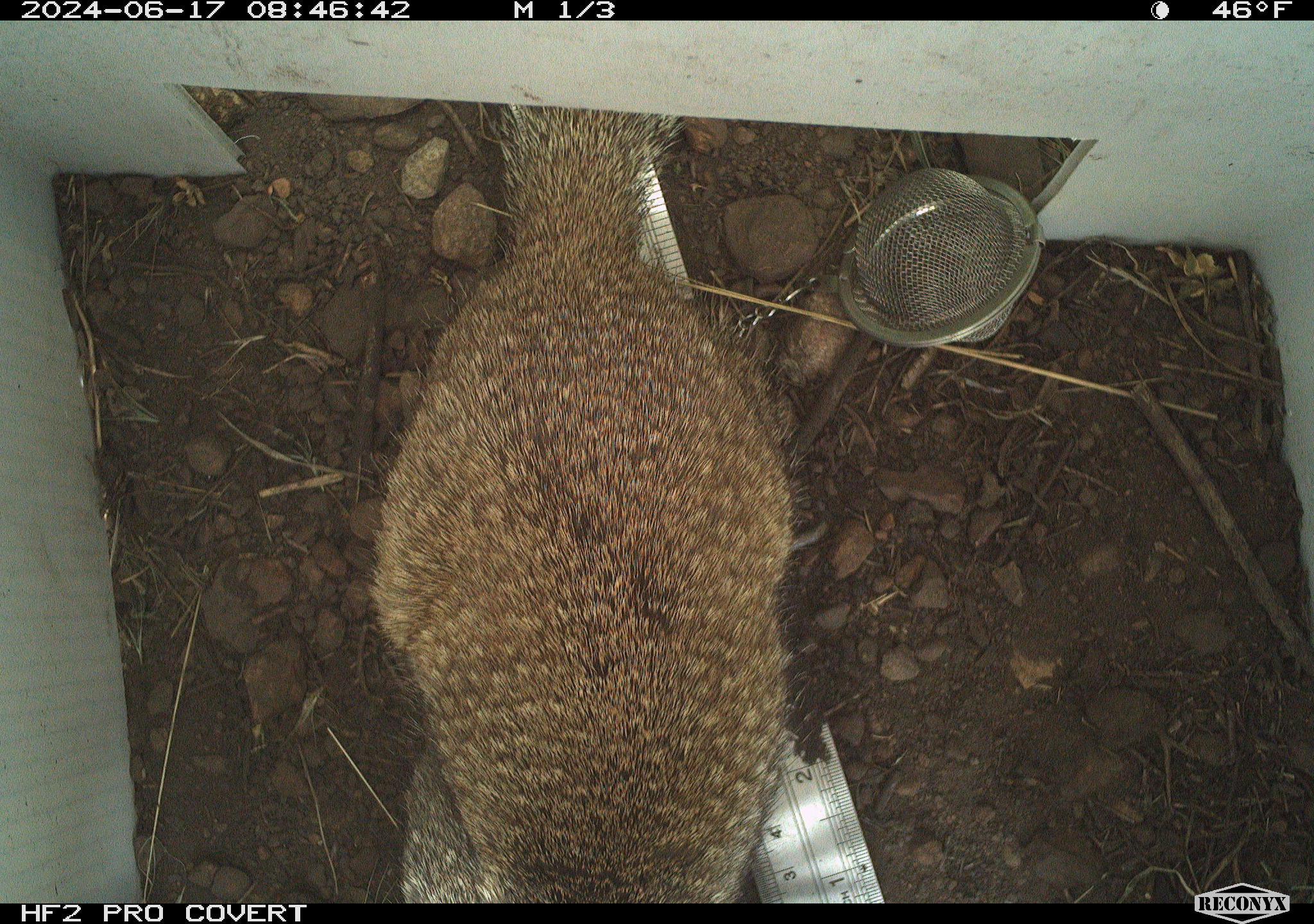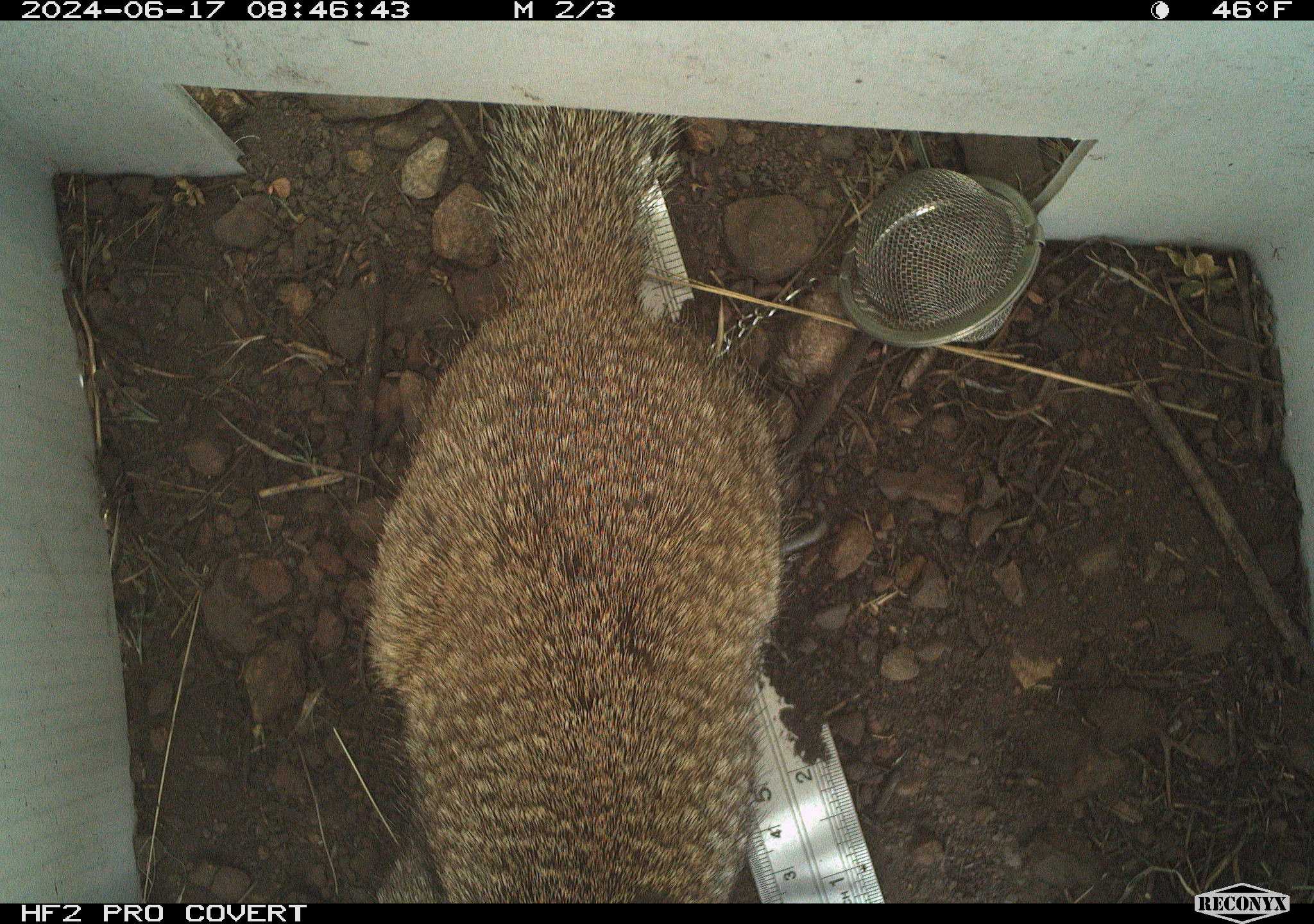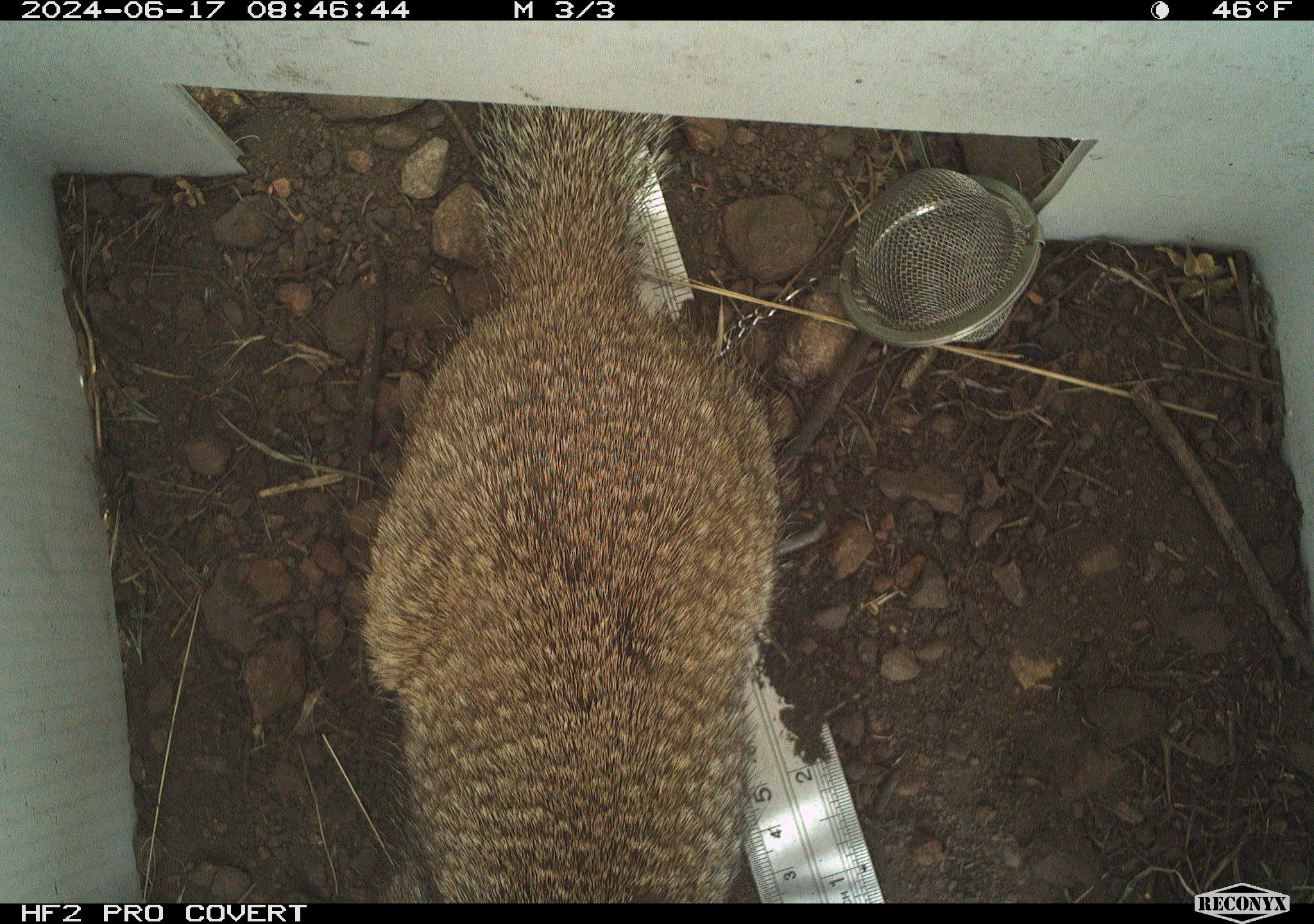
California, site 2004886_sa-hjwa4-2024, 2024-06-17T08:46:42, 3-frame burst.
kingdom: Animalia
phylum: Chordata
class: Mammalia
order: Rodentia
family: Sciuridae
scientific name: Sciuridae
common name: squirrels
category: sciuridae family